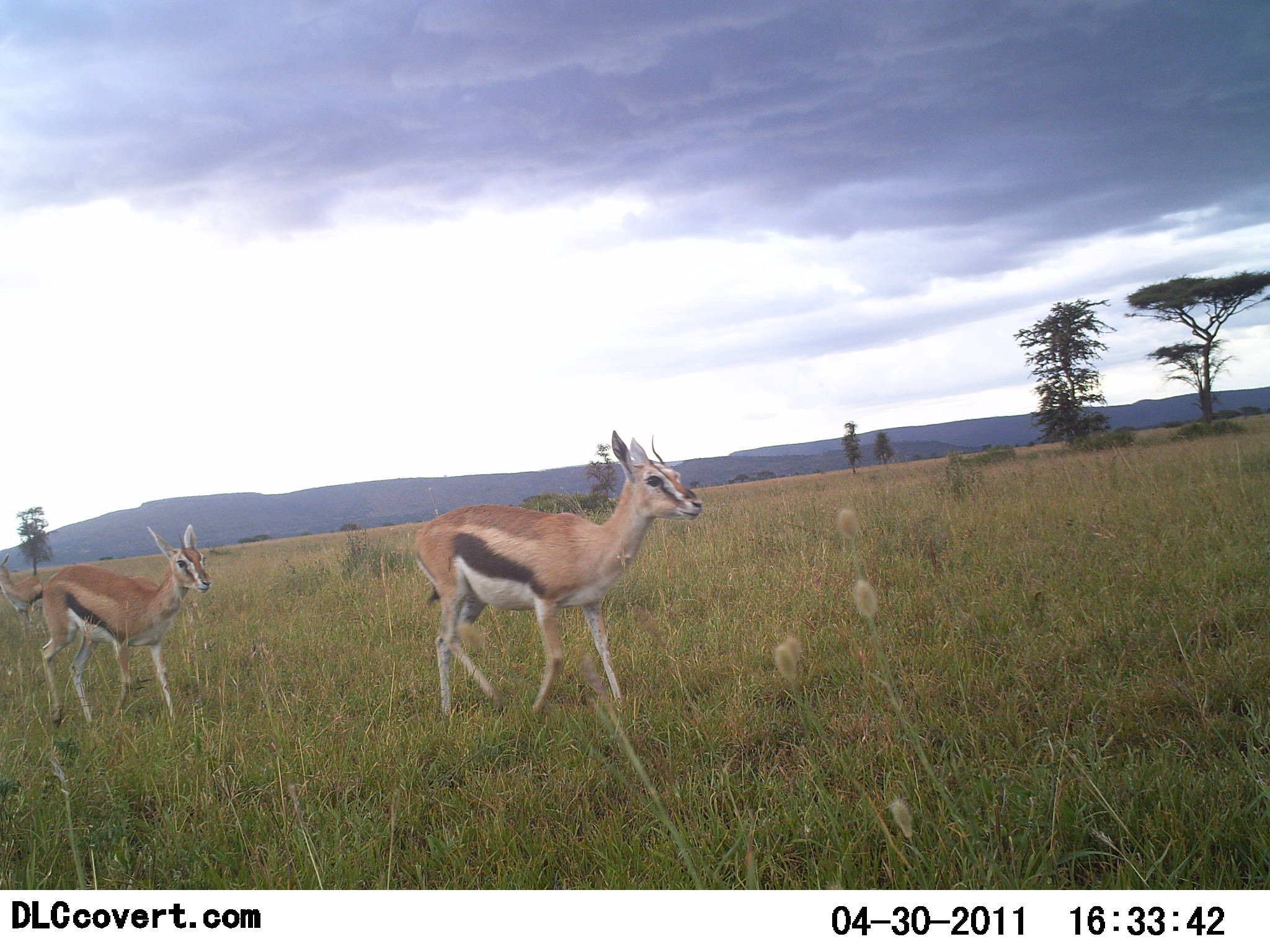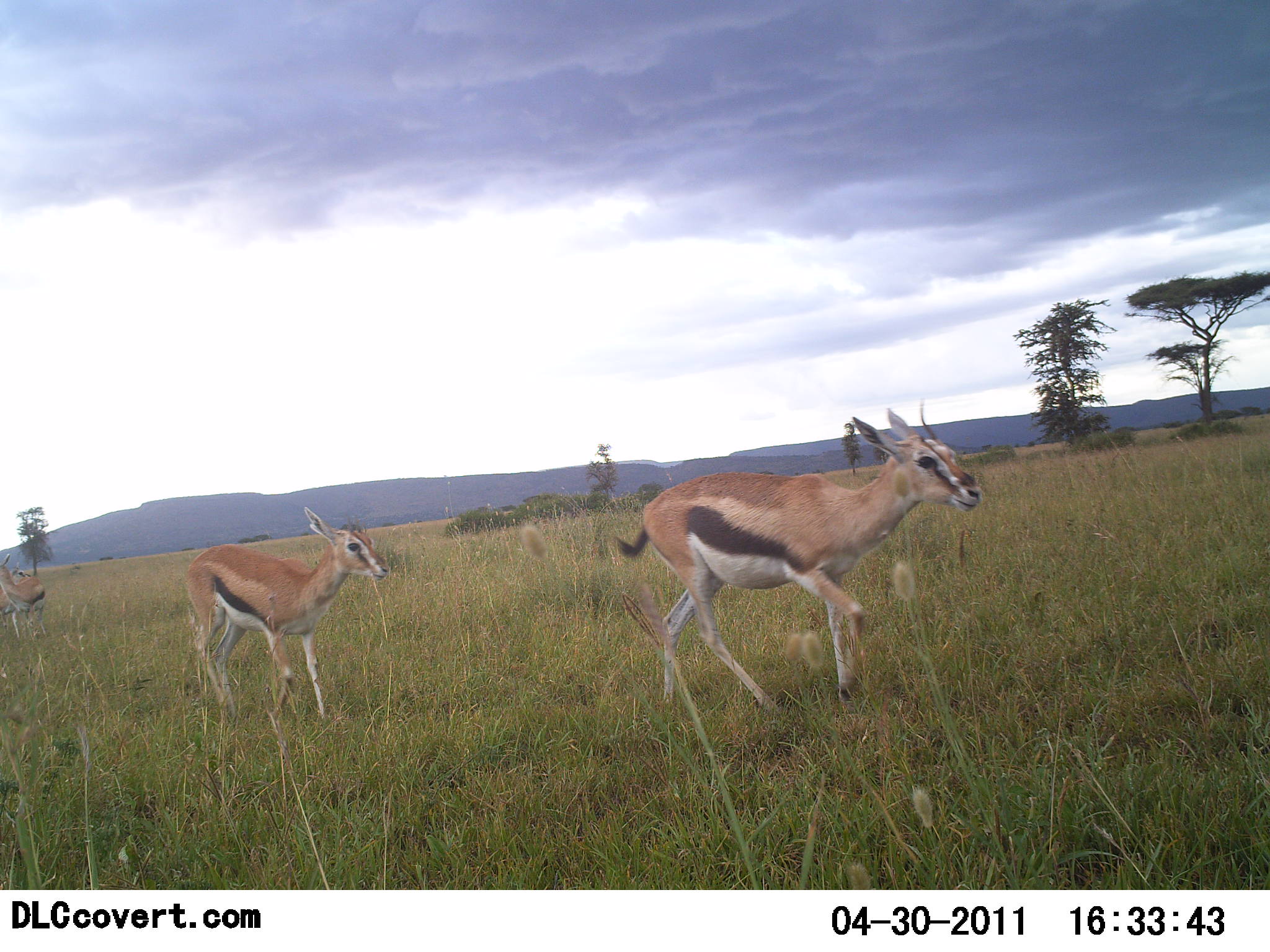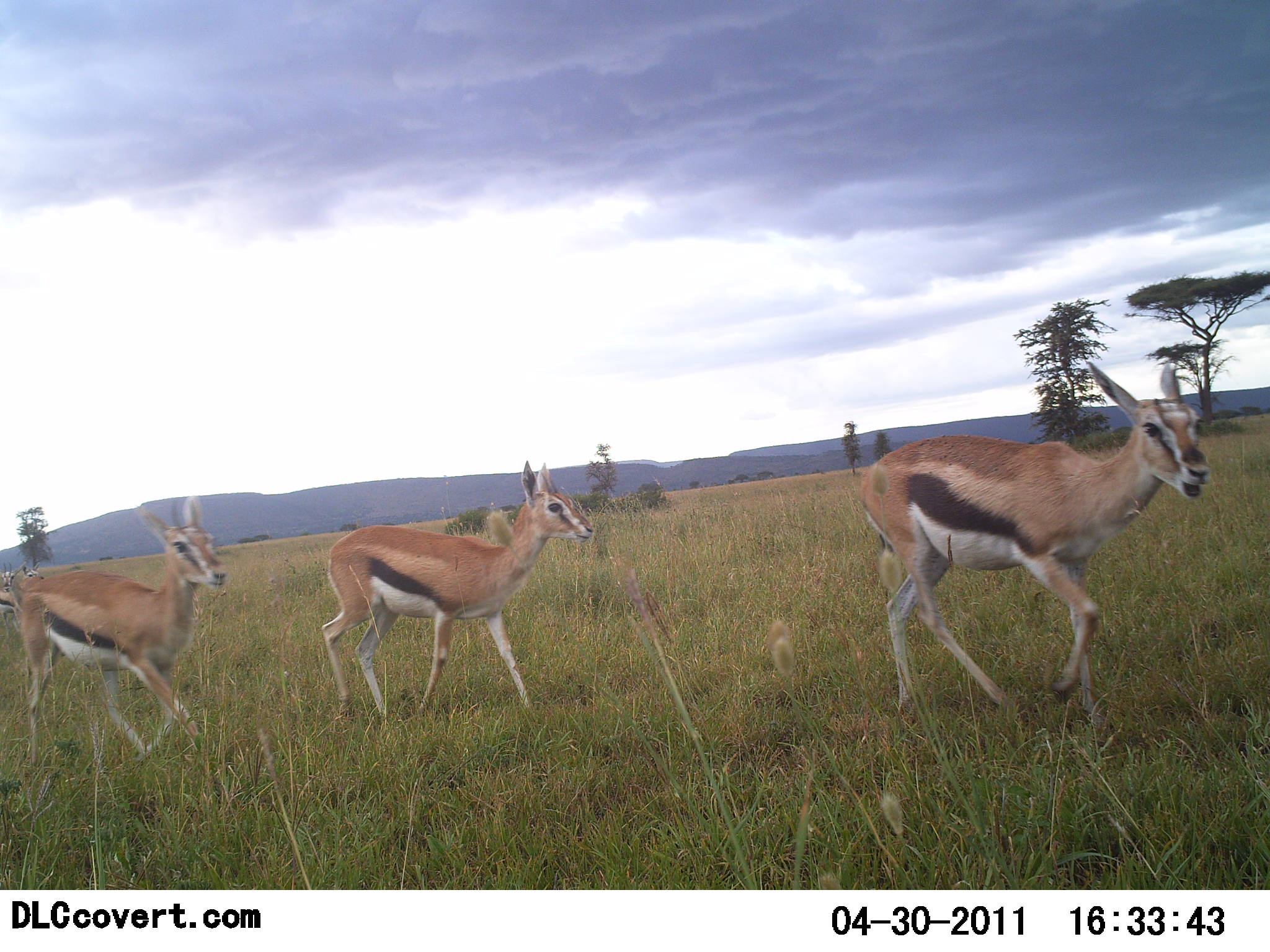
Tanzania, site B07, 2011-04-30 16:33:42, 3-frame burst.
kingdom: Animalia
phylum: Chordata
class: Mammalia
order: Artiodactyla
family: Bovidae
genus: Eudorcas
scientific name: Eudorcas thomsonii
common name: thomson's gazelle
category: gazellethomsons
Gazellethomsons (thomson's gazelle) (Eudorcas thomsonii), count 4. Behavior (volunteer vote fractions): standing 8%, resting 0%, moving 92%, interacting 0%. Young present (vote fraction): 0%. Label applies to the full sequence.